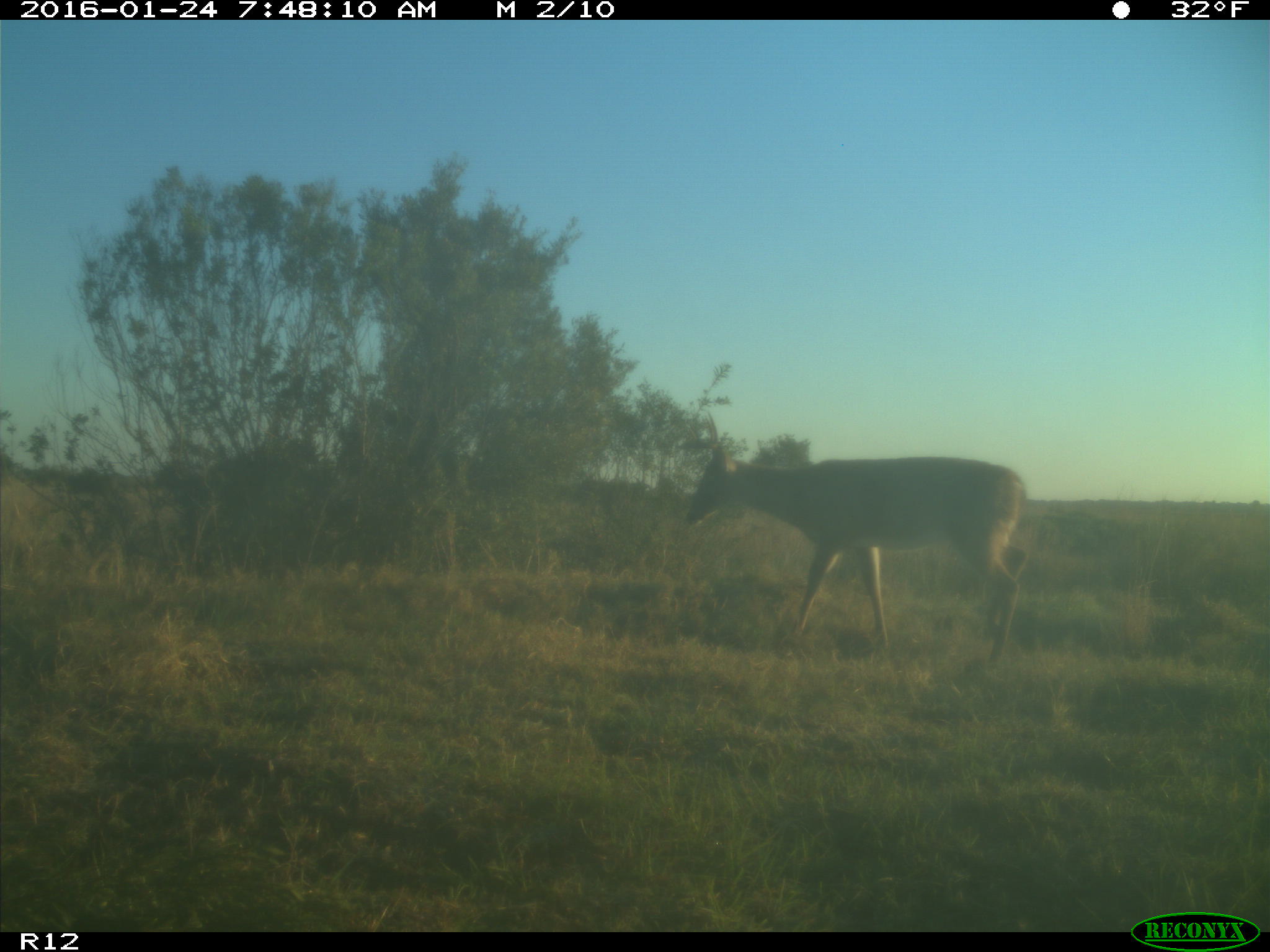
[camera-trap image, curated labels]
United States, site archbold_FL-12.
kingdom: Animalia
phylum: Chordata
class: Mammalia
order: Artiodactyla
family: Cervidae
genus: Odocoileus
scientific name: Odocoileus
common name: deer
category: unidentified deer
Unidentified deer (deer) (Odocoileus).